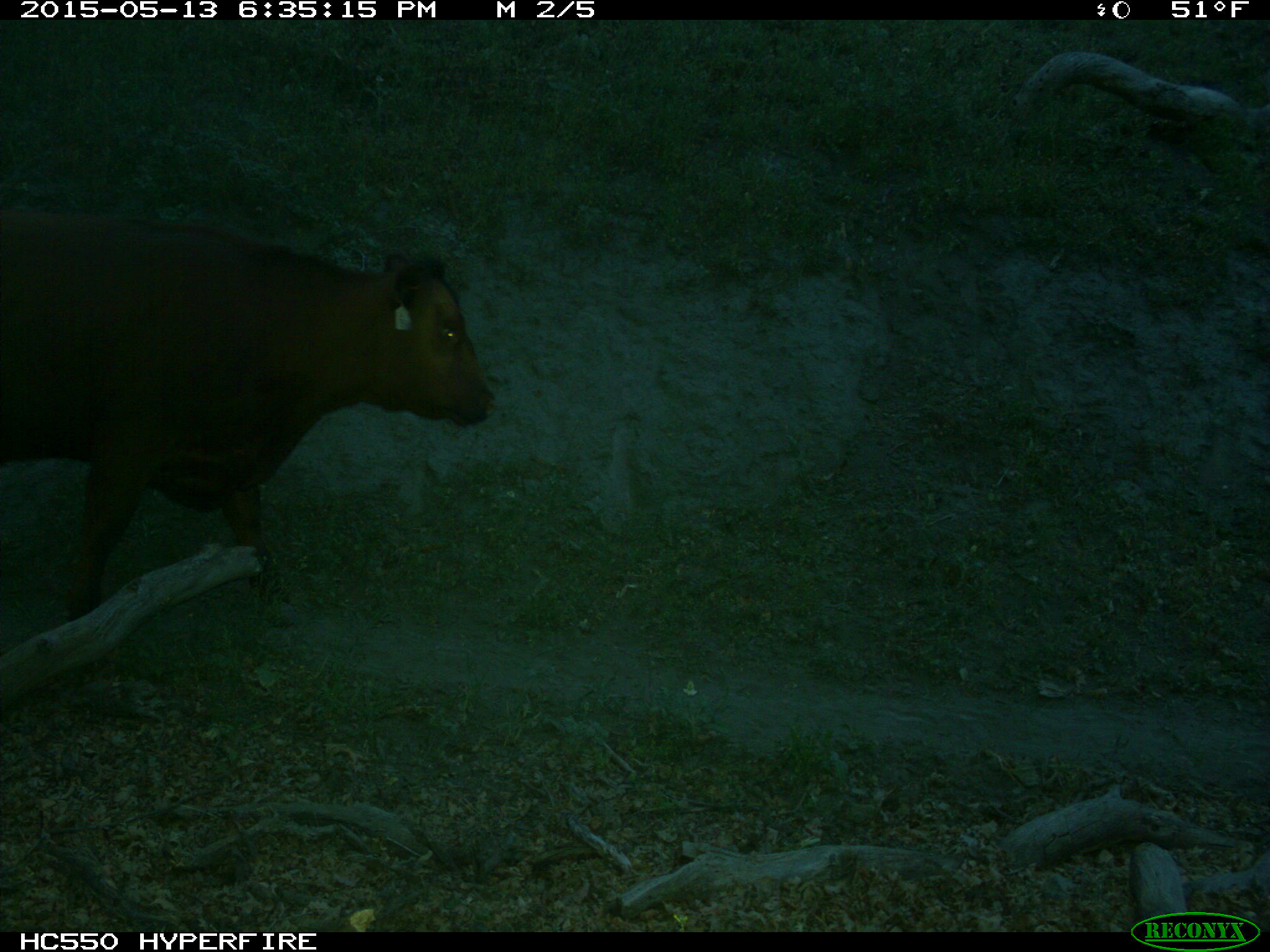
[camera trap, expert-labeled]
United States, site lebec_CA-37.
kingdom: Animalia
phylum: Chordata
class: Mammalia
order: Artiodactyla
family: Bovidae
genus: Bos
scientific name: Bos taurus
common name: domestic cow